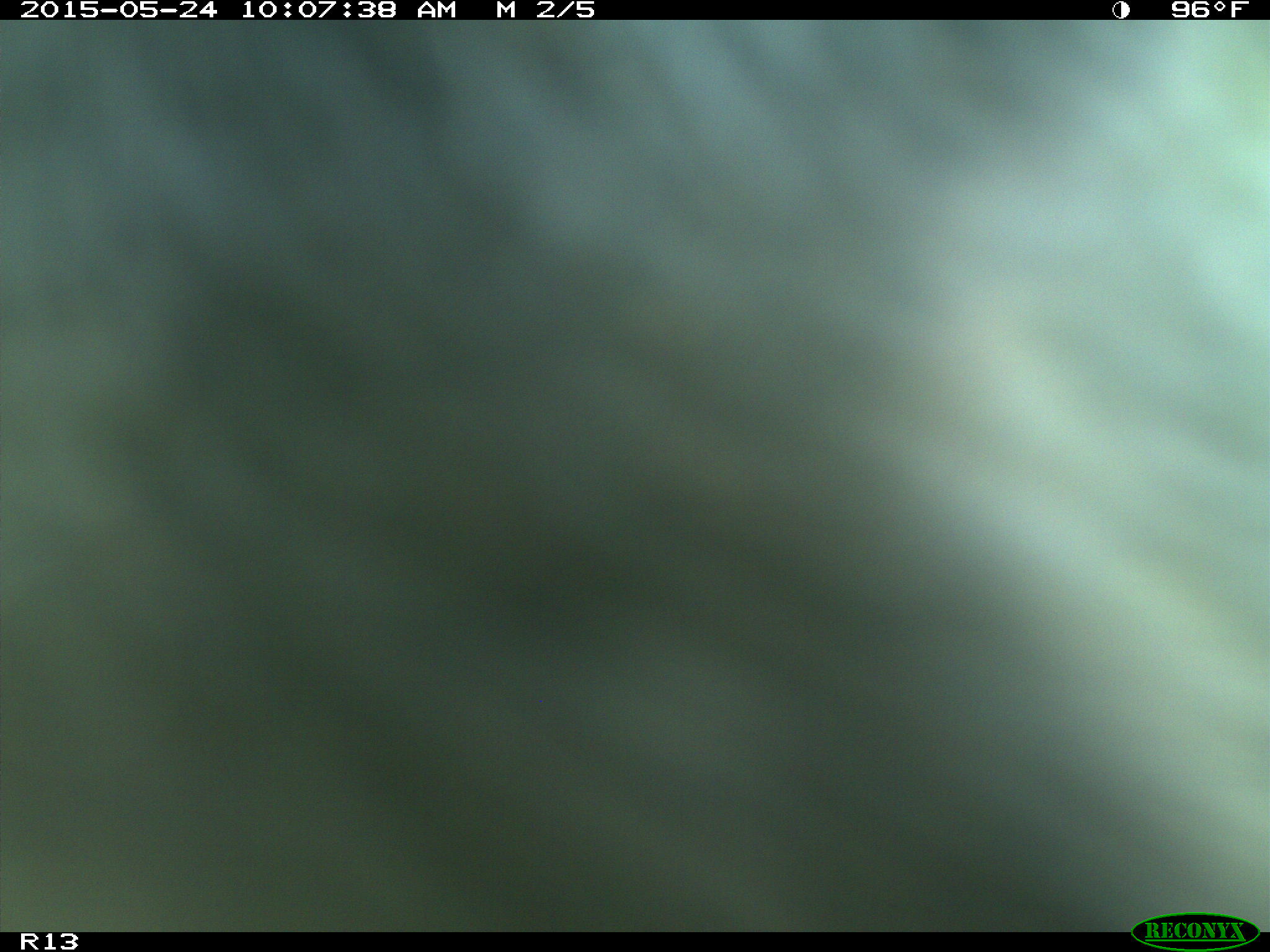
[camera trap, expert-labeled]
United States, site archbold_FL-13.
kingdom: Animalia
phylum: Chordata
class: Mammalia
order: Artiodactyla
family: Bovidae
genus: Bos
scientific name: Bos taurus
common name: domestic cow